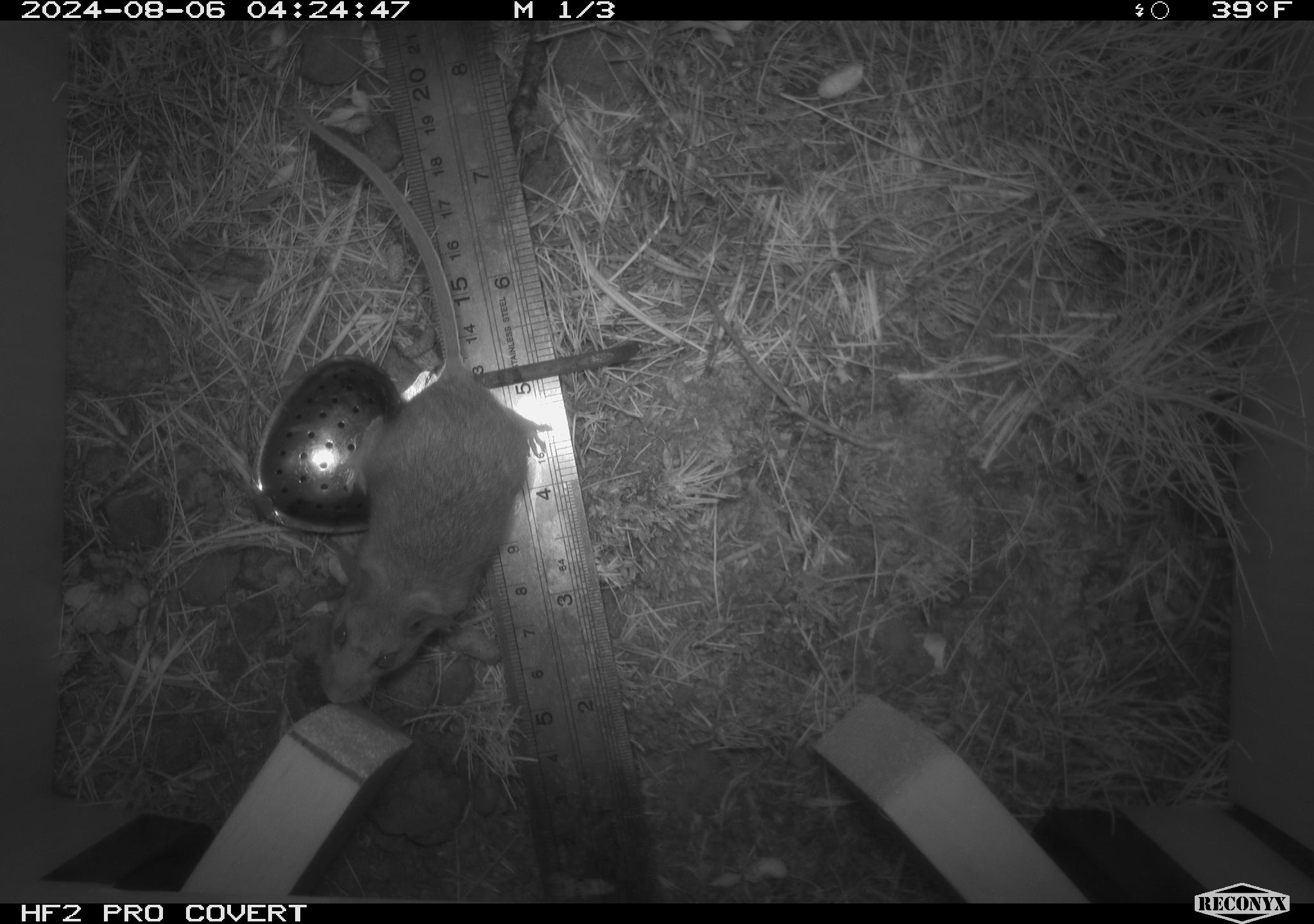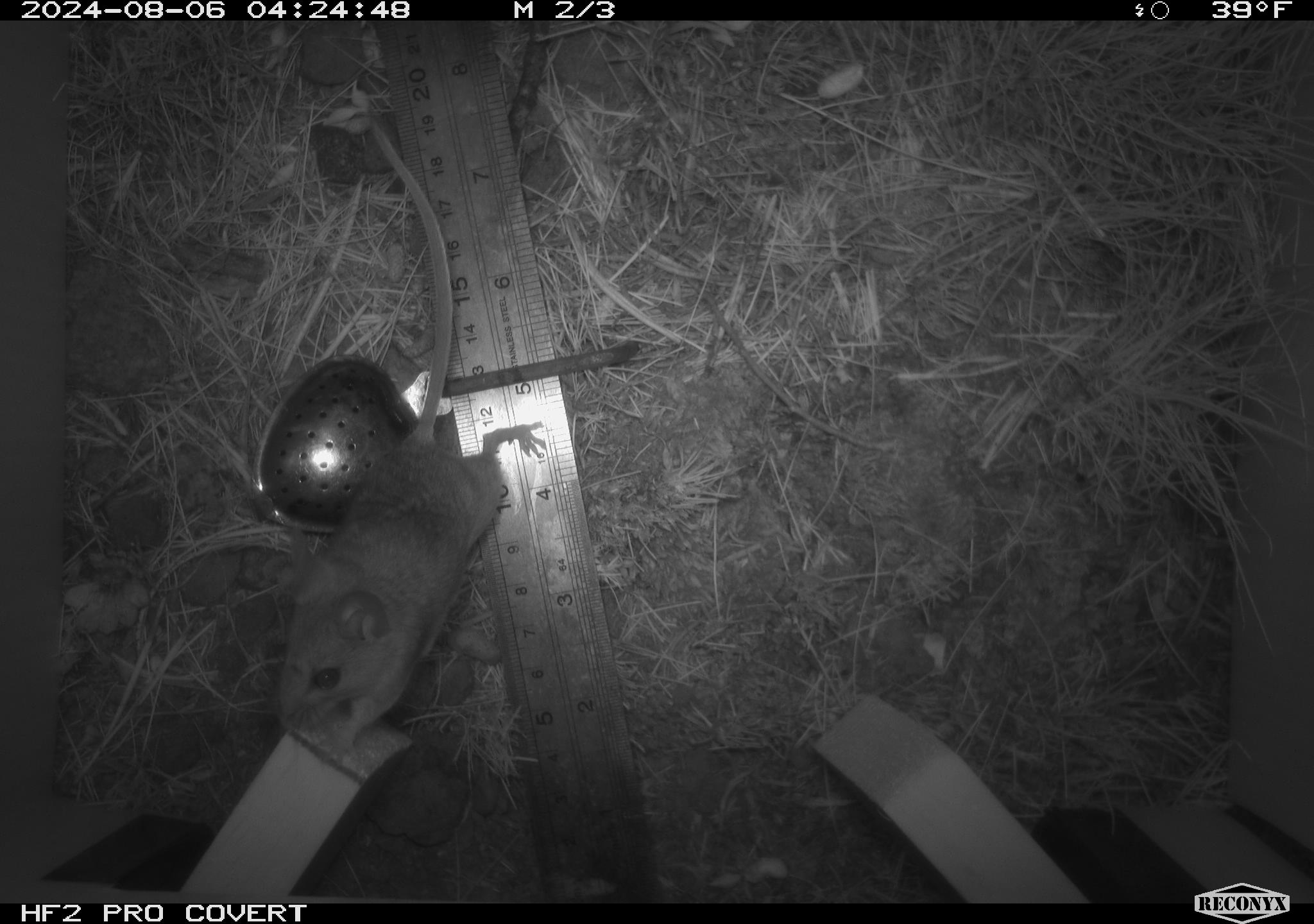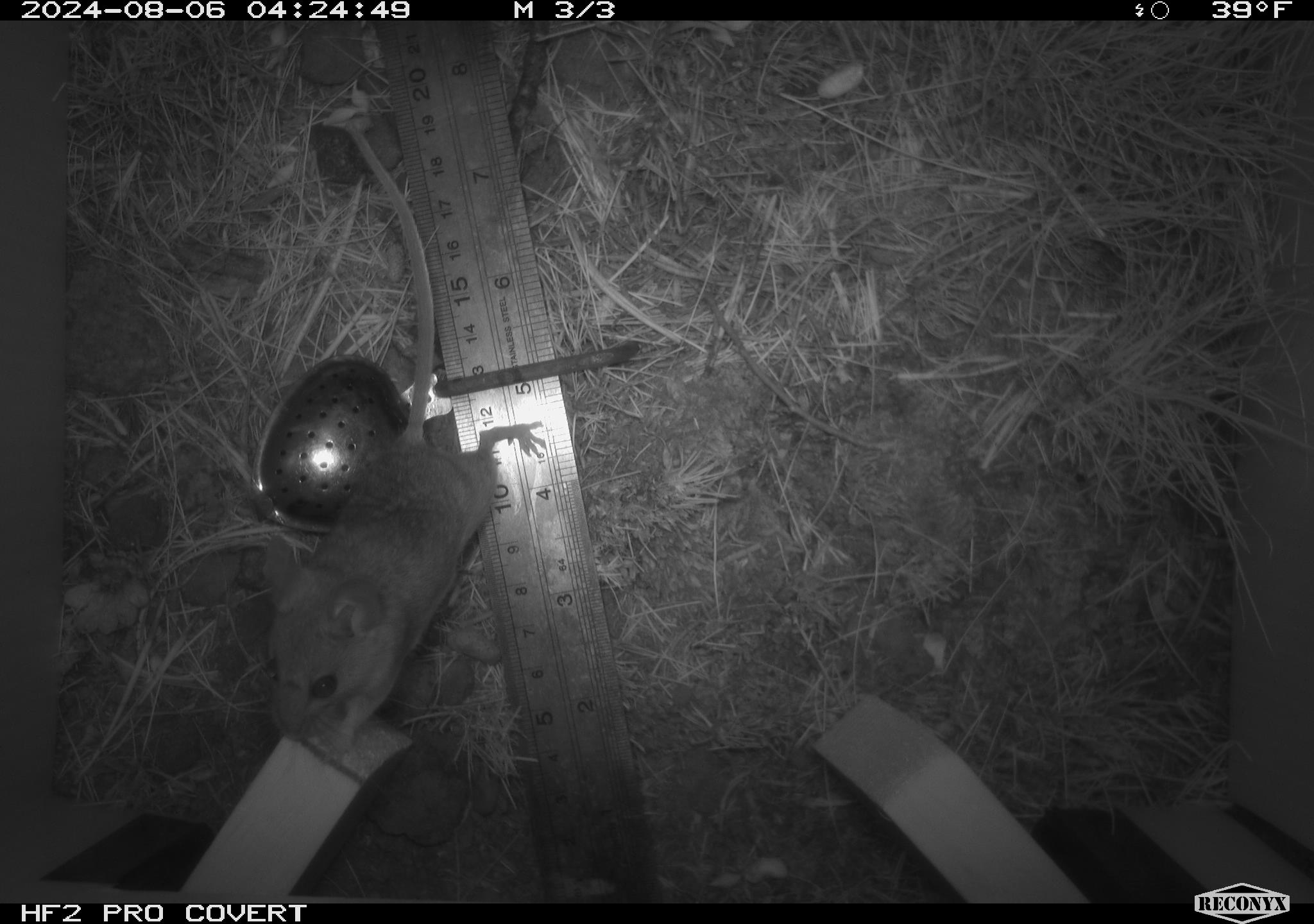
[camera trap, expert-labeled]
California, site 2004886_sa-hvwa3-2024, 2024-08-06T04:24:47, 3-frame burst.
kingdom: Animalia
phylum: Chordata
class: Mammalia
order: Rodentia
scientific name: Rodentia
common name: mouse species